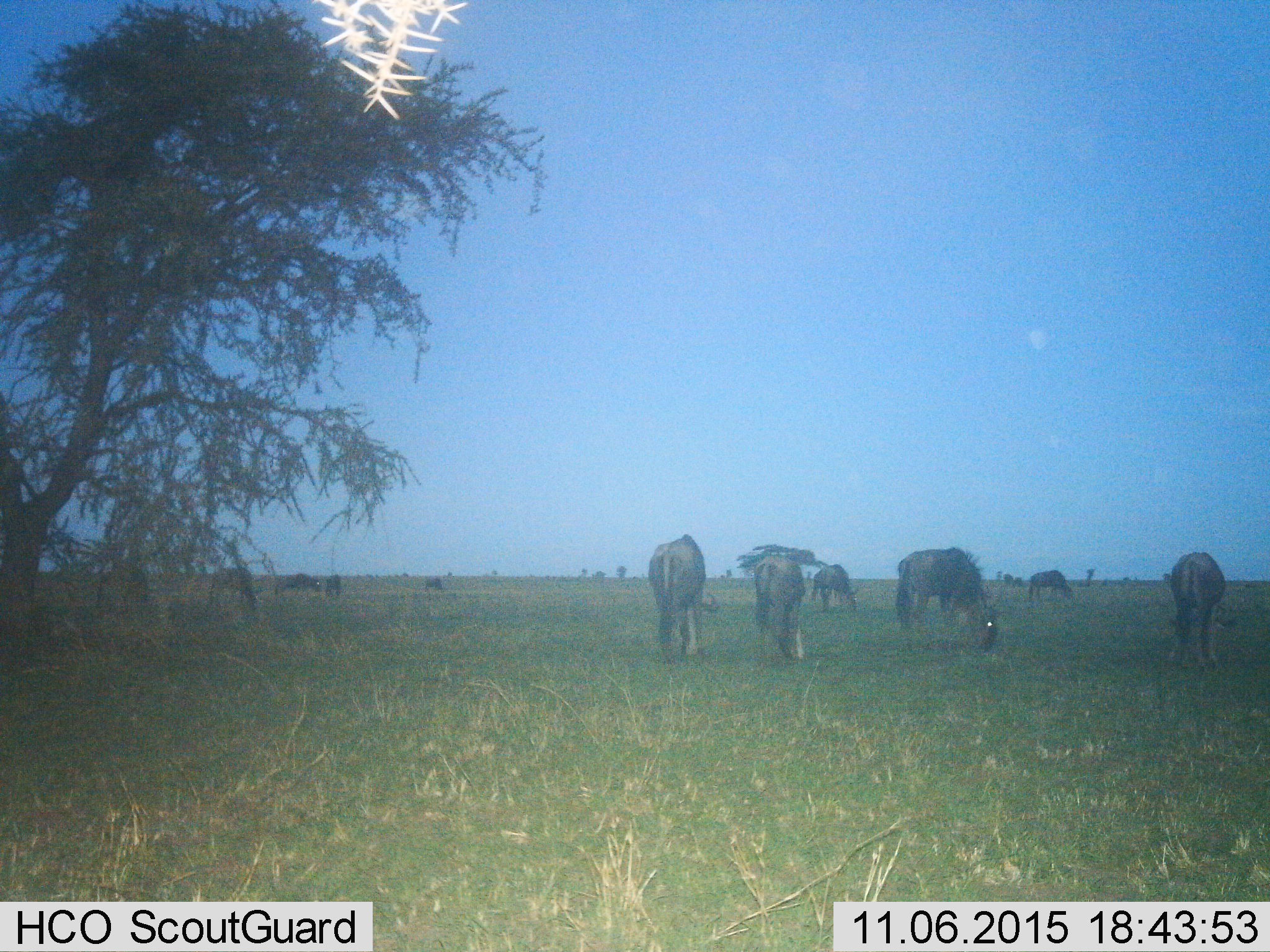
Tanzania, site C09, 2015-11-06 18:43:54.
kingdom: Animalia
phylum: Chordata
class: Mammalia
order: Artiodactyla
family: Bovidae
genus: Connochaetes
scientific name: Connochaetes taurinus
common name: blue wildebeest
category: wildebeest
Wildebeest (blue wildebeest) (Connochaetes taurinus), count 10. Behavior (volunteer vote fractions): standing 45%, resting 0%, moving 9%, interacting 0%. Young present (vote fraction): 0%. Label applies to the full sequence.